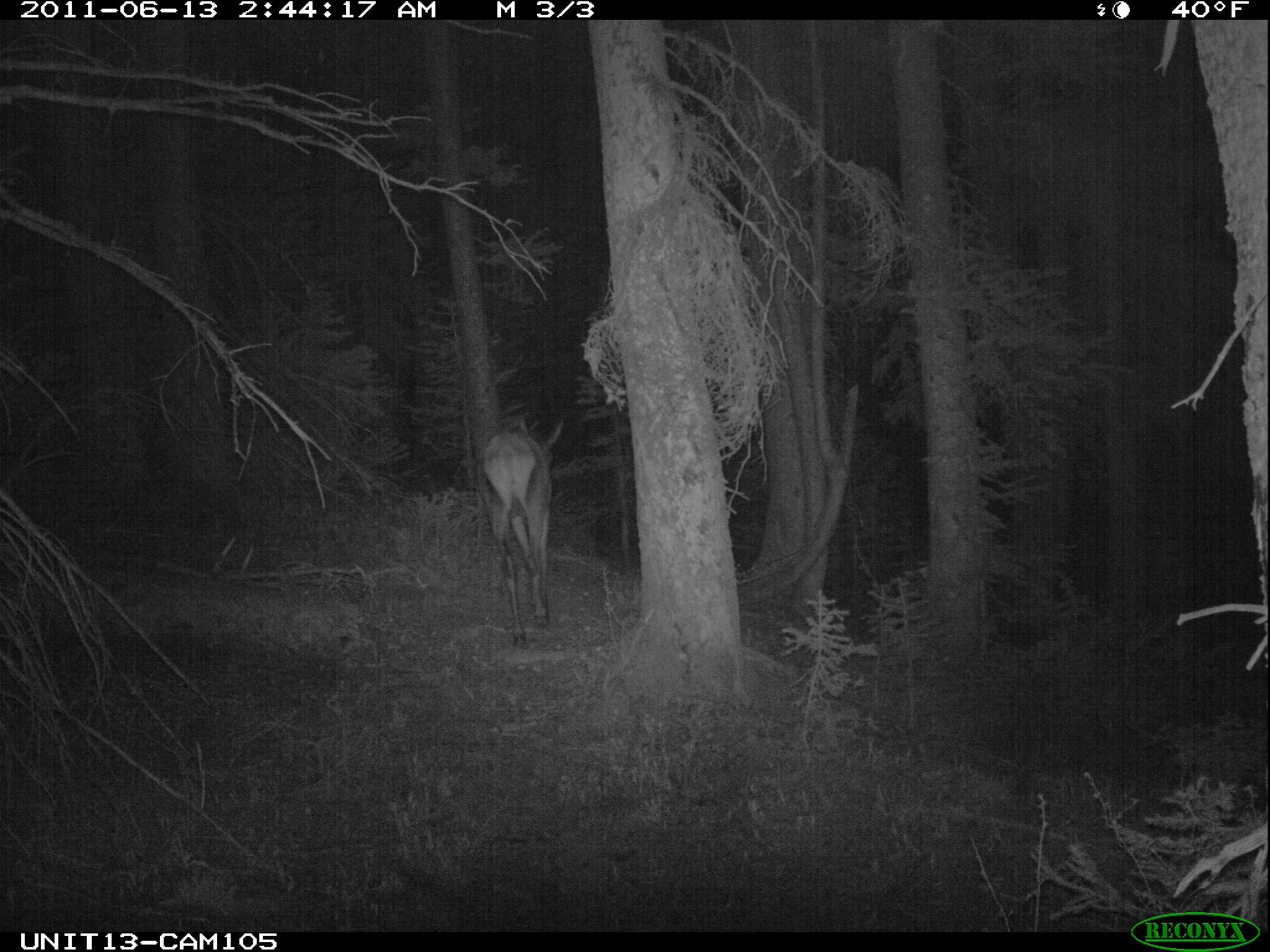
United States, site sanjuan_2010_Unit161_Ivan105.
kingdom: Animalia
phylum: Chordata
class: Mammalia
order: Artiodactyla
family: Cervidae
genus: Cervus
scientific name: Cervus elaphus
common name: red deer